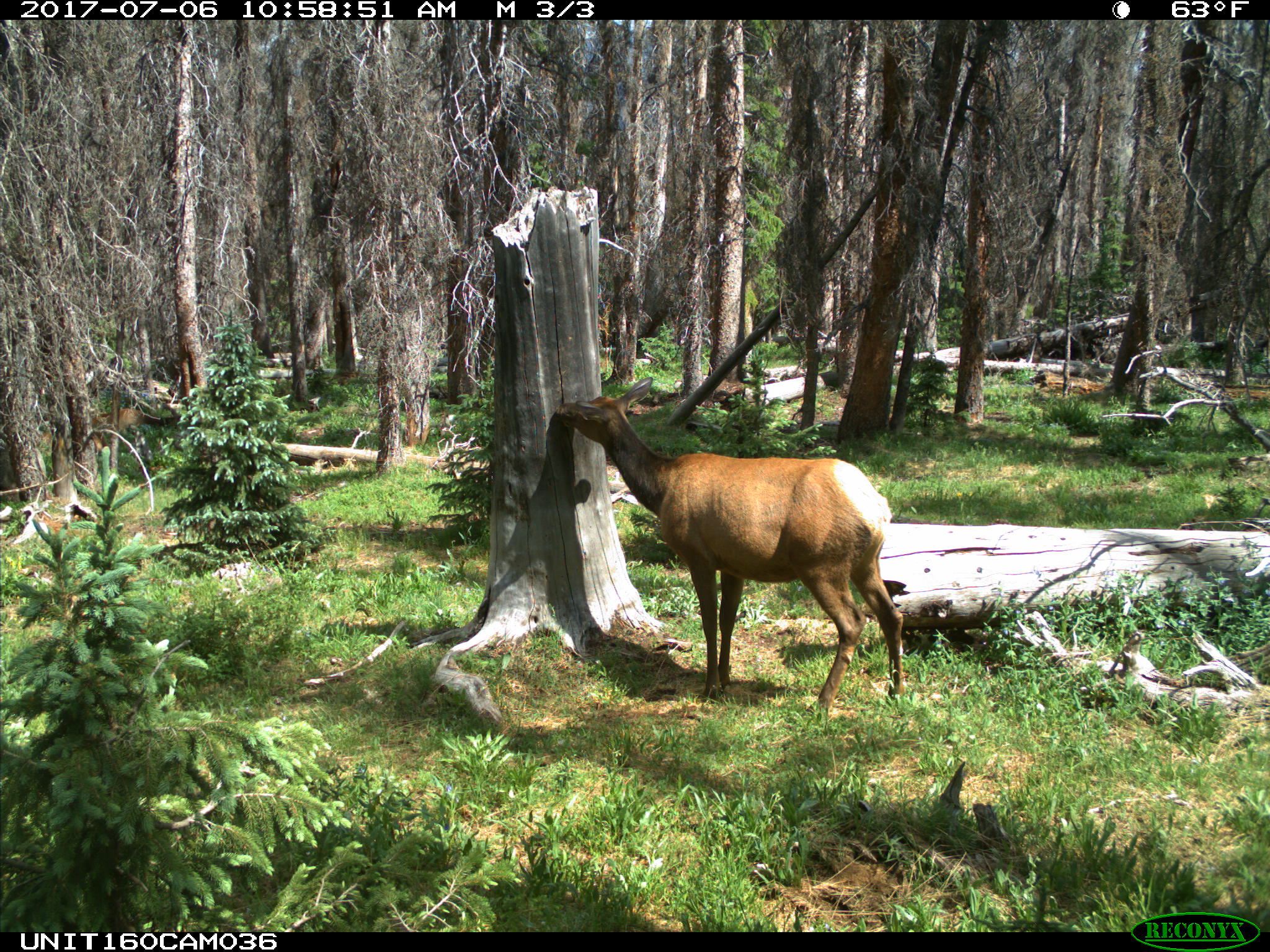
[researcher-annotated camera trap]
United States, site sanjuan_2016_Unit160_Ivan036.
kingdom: Animalia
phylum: Chordata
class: Mammalia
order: Artiodactyla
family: Cervidae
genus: Cervus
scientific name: Cervus elaphus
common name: red deer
Cervus elaphus (red deer).